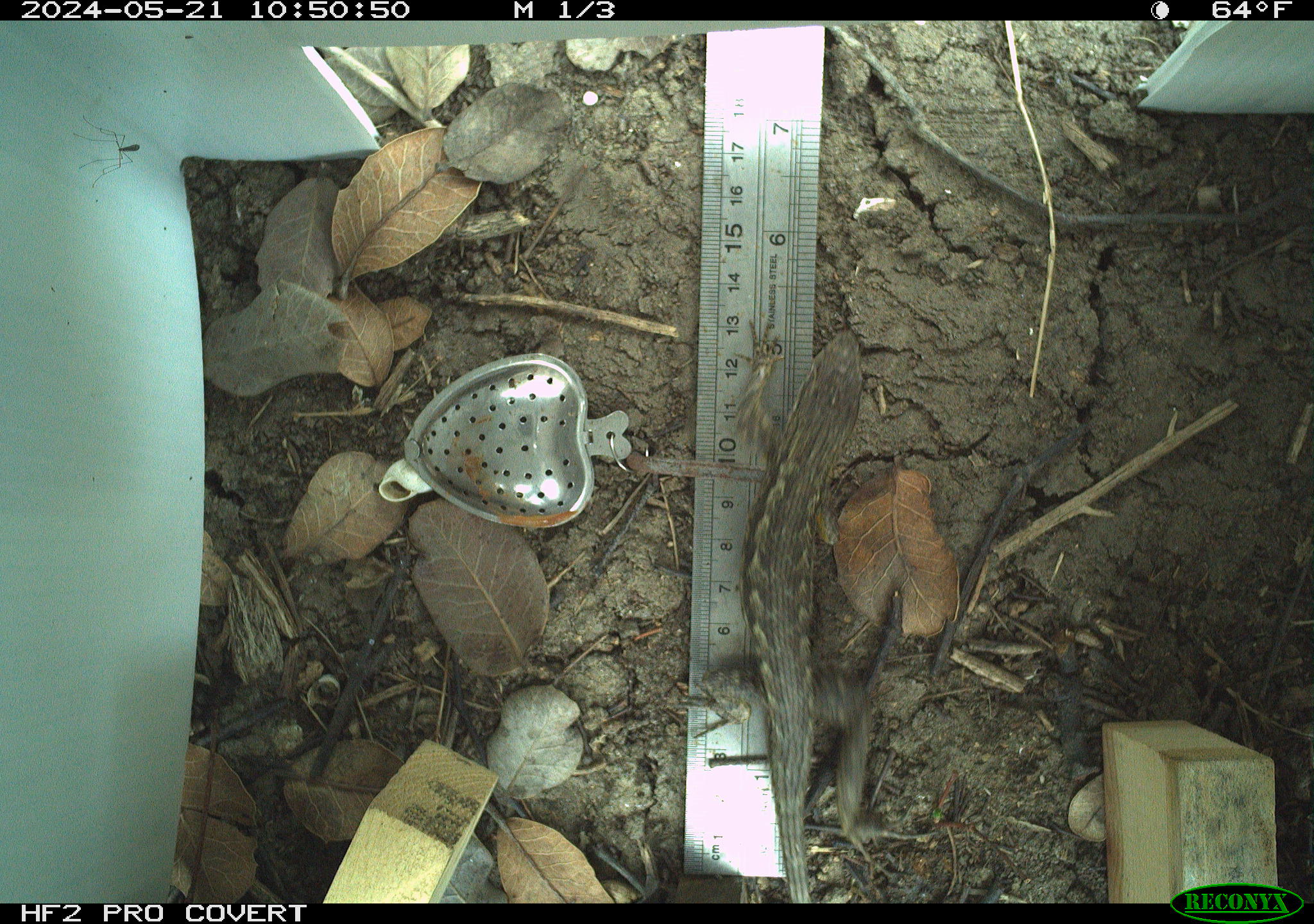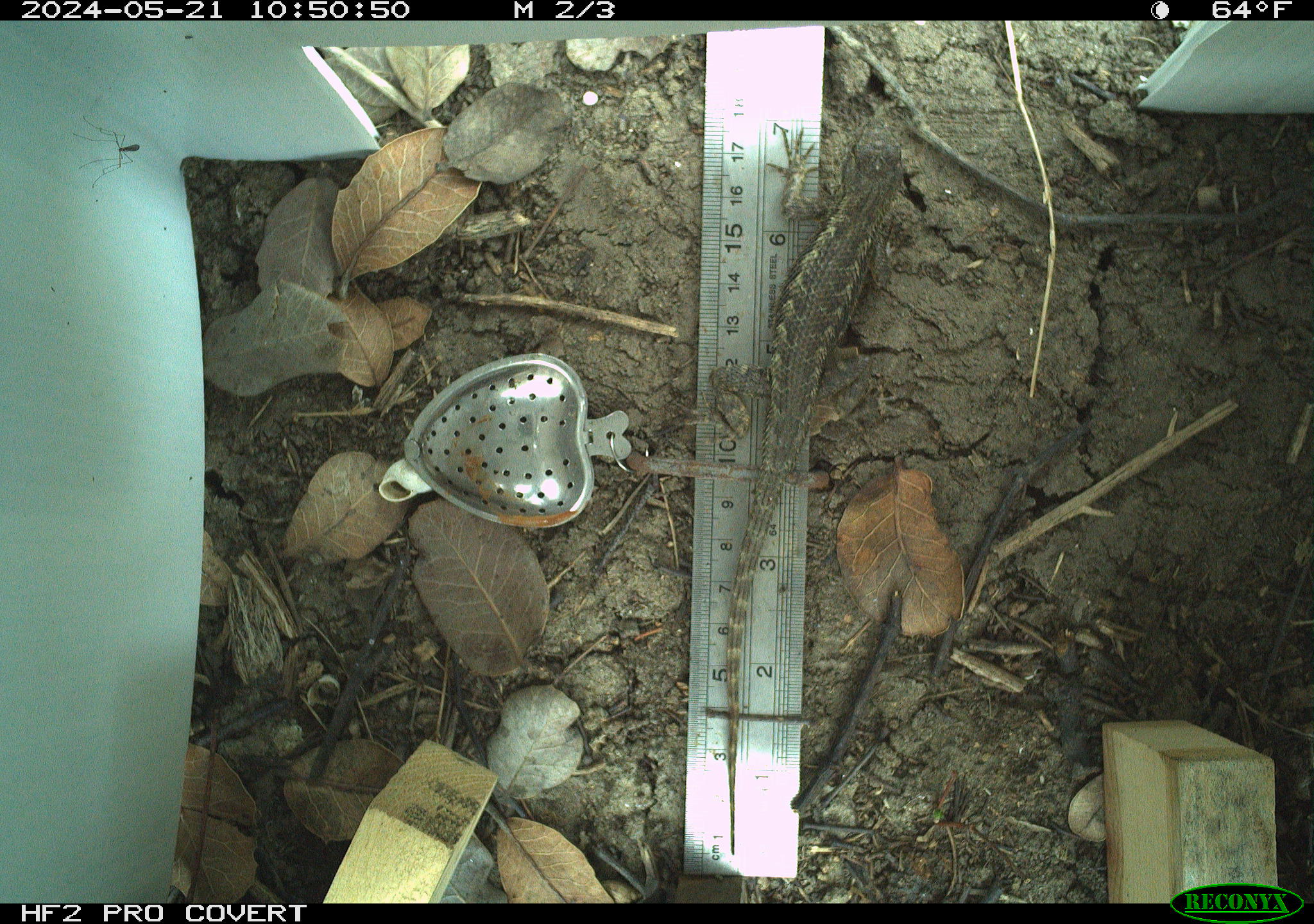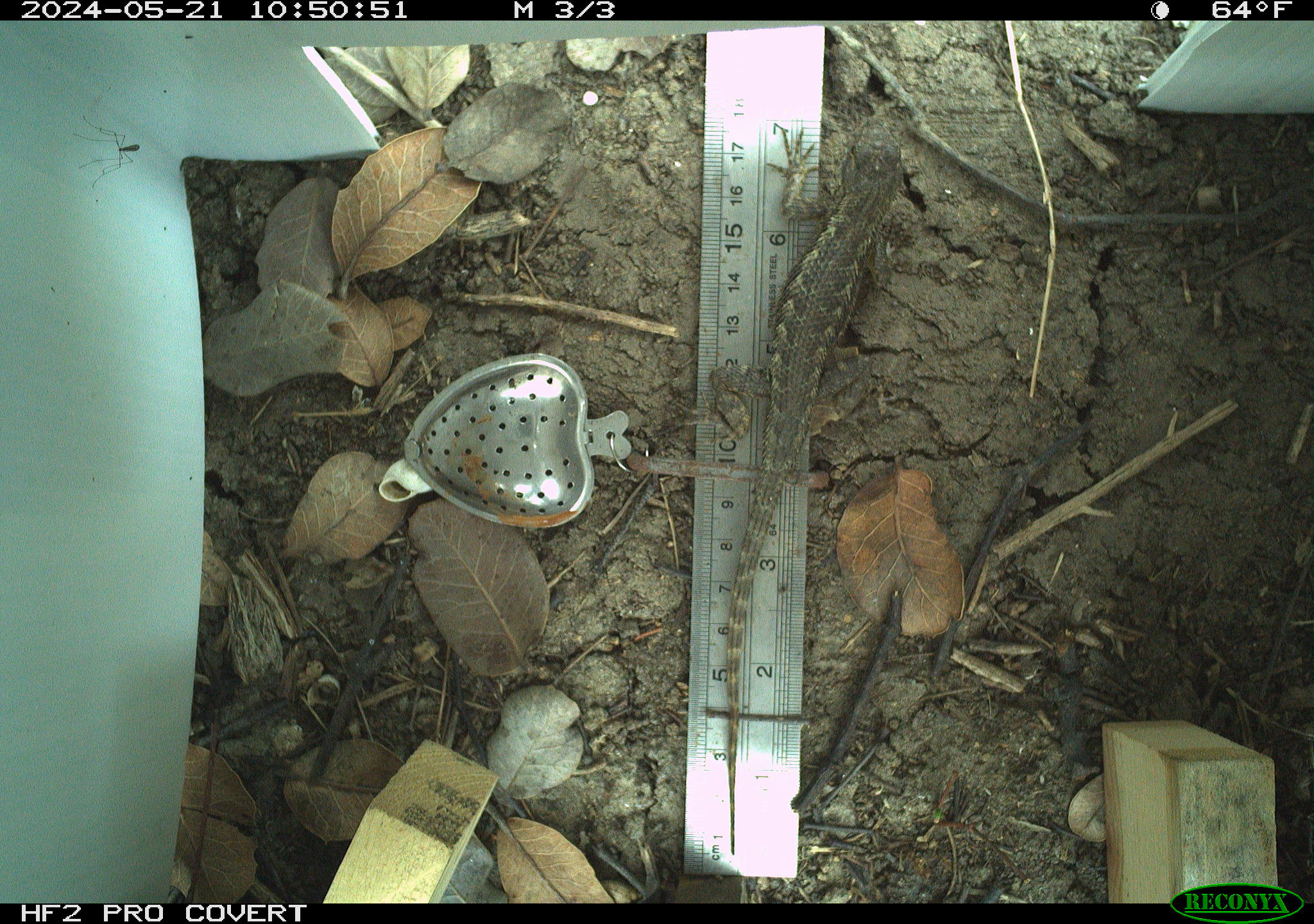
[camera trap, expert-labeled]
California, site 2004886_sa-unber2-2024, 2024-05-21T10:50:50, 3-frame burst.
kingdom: Animalia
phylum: Chordata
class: Reptilia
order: Squamata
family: Phrynosomatidae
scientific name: Phrynosomatidae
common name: phrynosomatid lizards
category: phrynosomatidae family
Phrynosomatidae family (phrynosomatid lizards) (Phrynosomatidae).